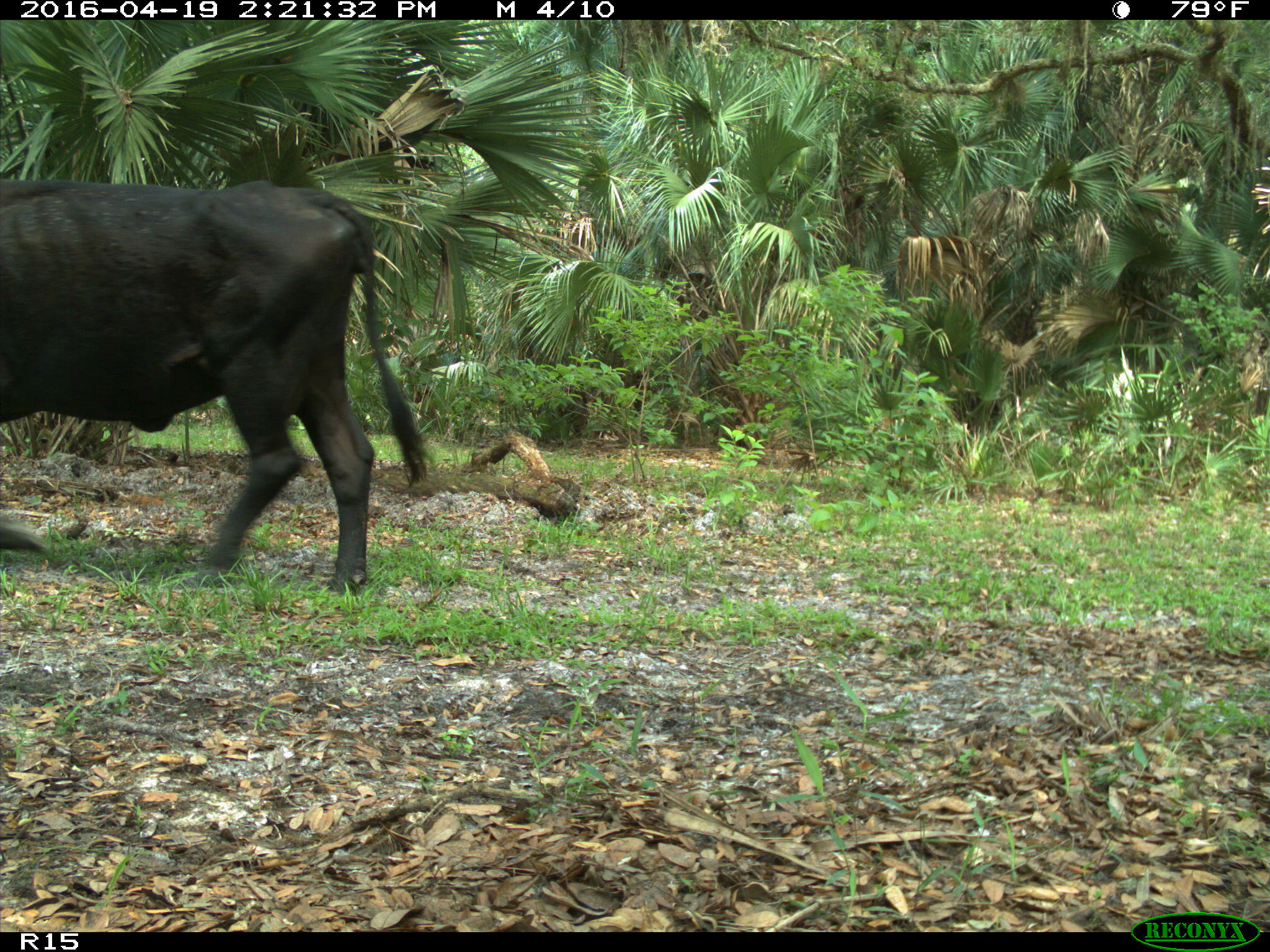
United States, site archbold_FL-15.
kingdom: Animalia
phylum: Chordata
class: Mammalia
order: Artiodactyla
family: Bovidae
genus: Bos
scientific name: Bos taurus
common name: domestic cow